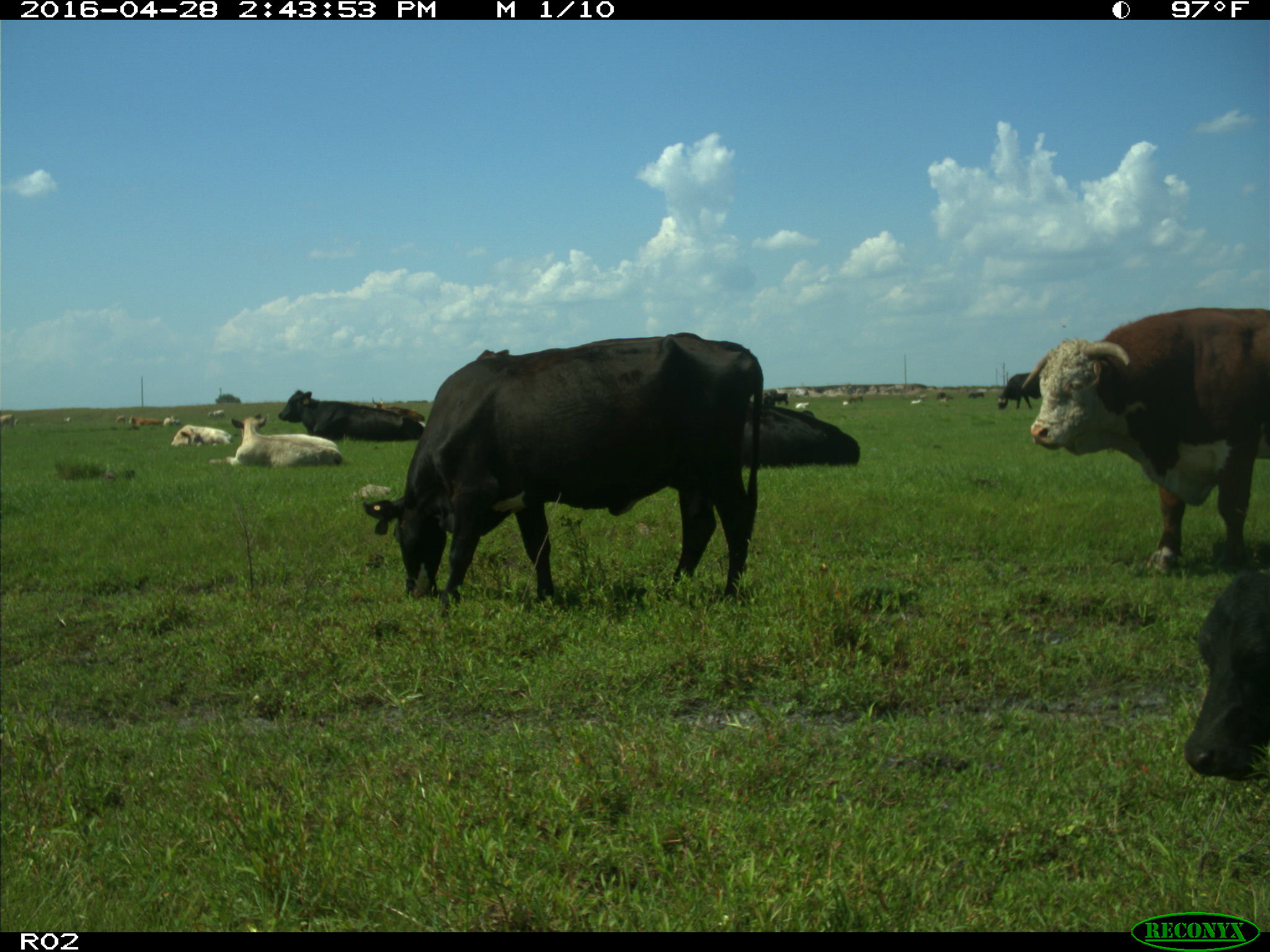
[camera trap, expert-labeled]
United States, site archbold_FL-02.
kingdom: Animalia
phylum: Chordata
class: Mammalia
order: Artiodactyla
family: Bovidae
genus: Bos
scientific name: Bos taurus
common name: domestic cow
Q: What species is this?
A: Bos taurus (domestic cow).